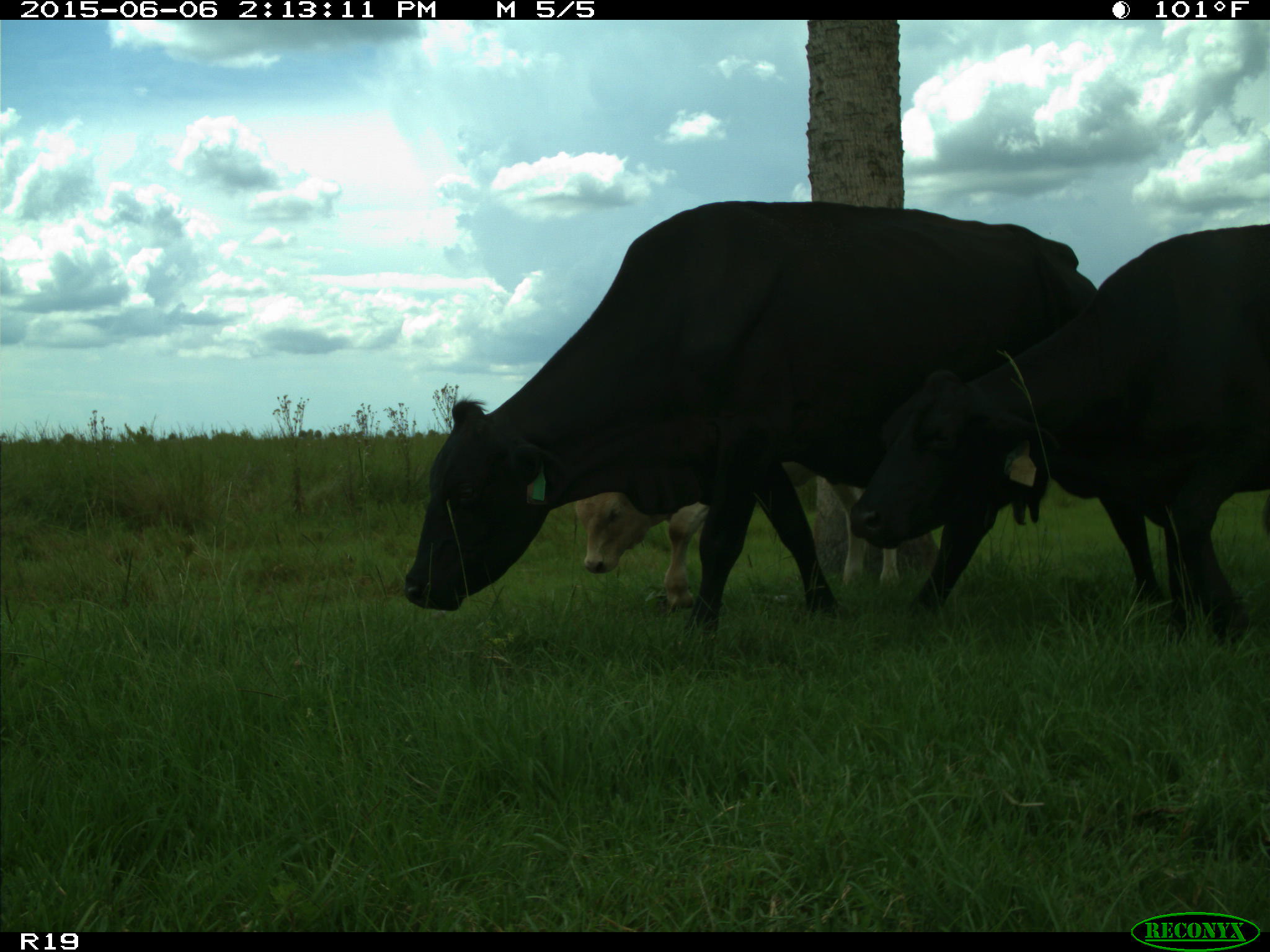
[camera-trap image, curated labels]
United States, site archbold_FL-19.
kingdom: Animalia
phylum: Chordata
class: Mammalia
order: Artiodactyla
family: Bovidae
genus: Bos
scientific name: Bos taurus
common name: domestic cow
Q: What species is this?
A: Bos taurus (domestic cow).